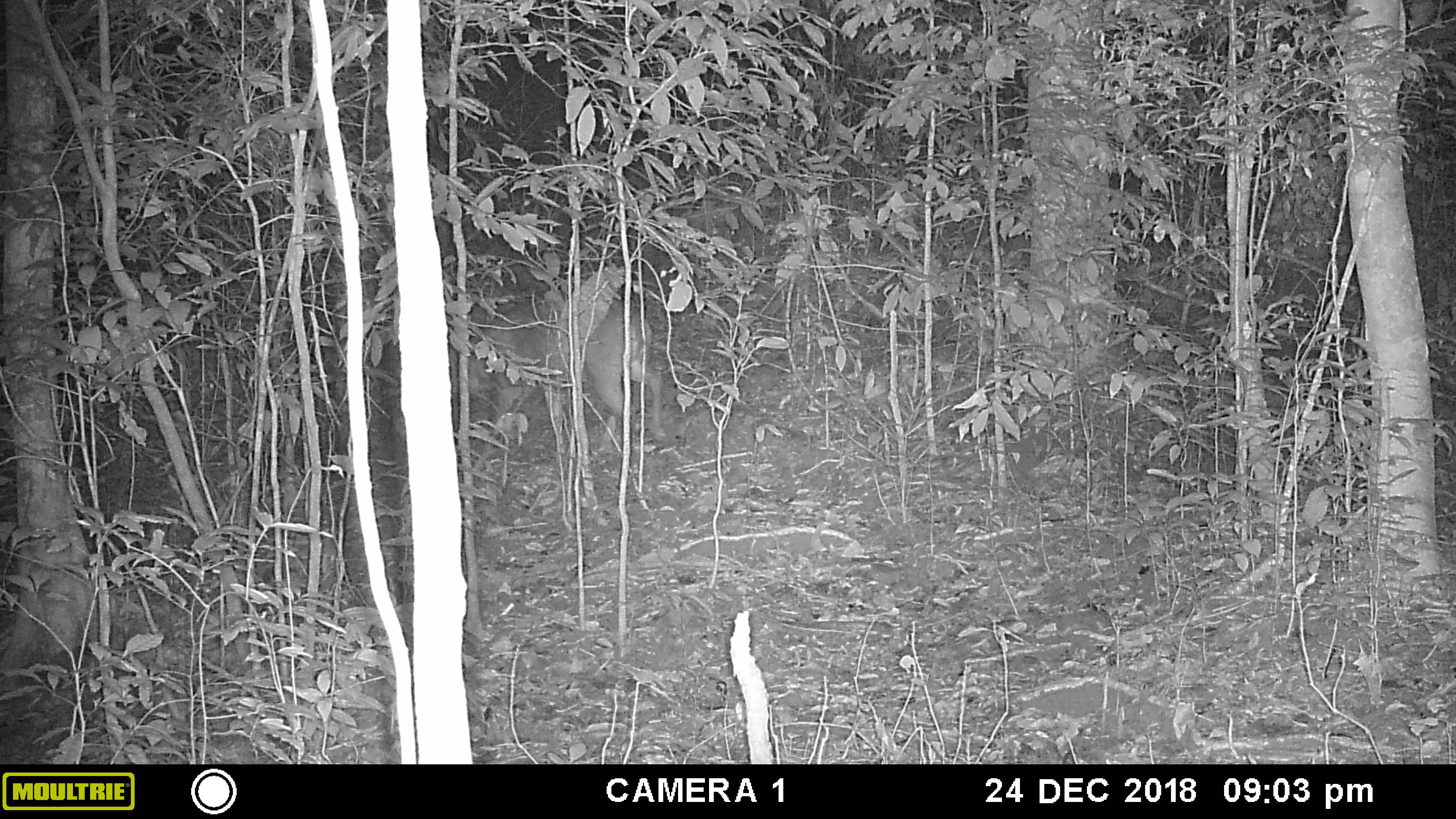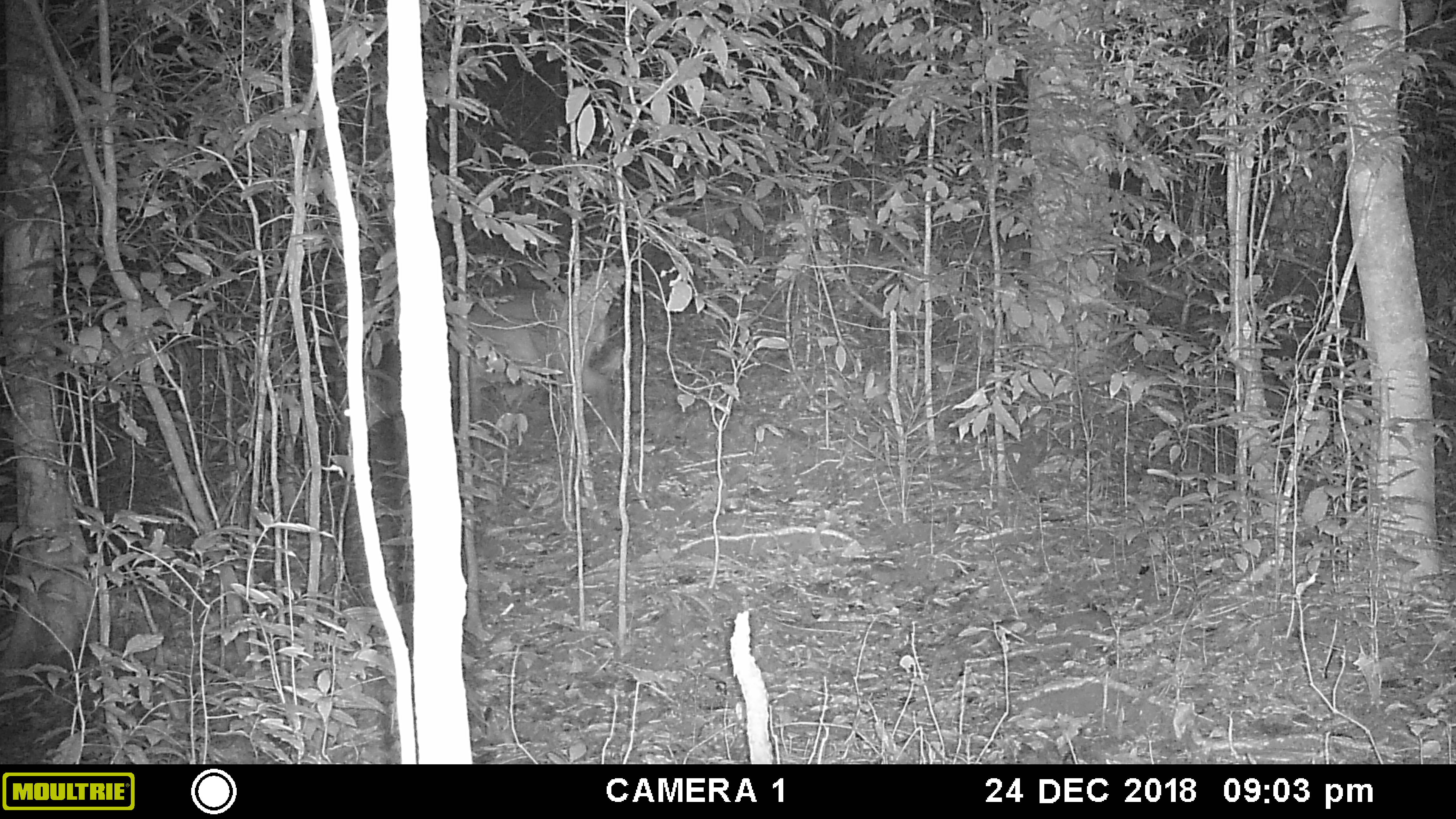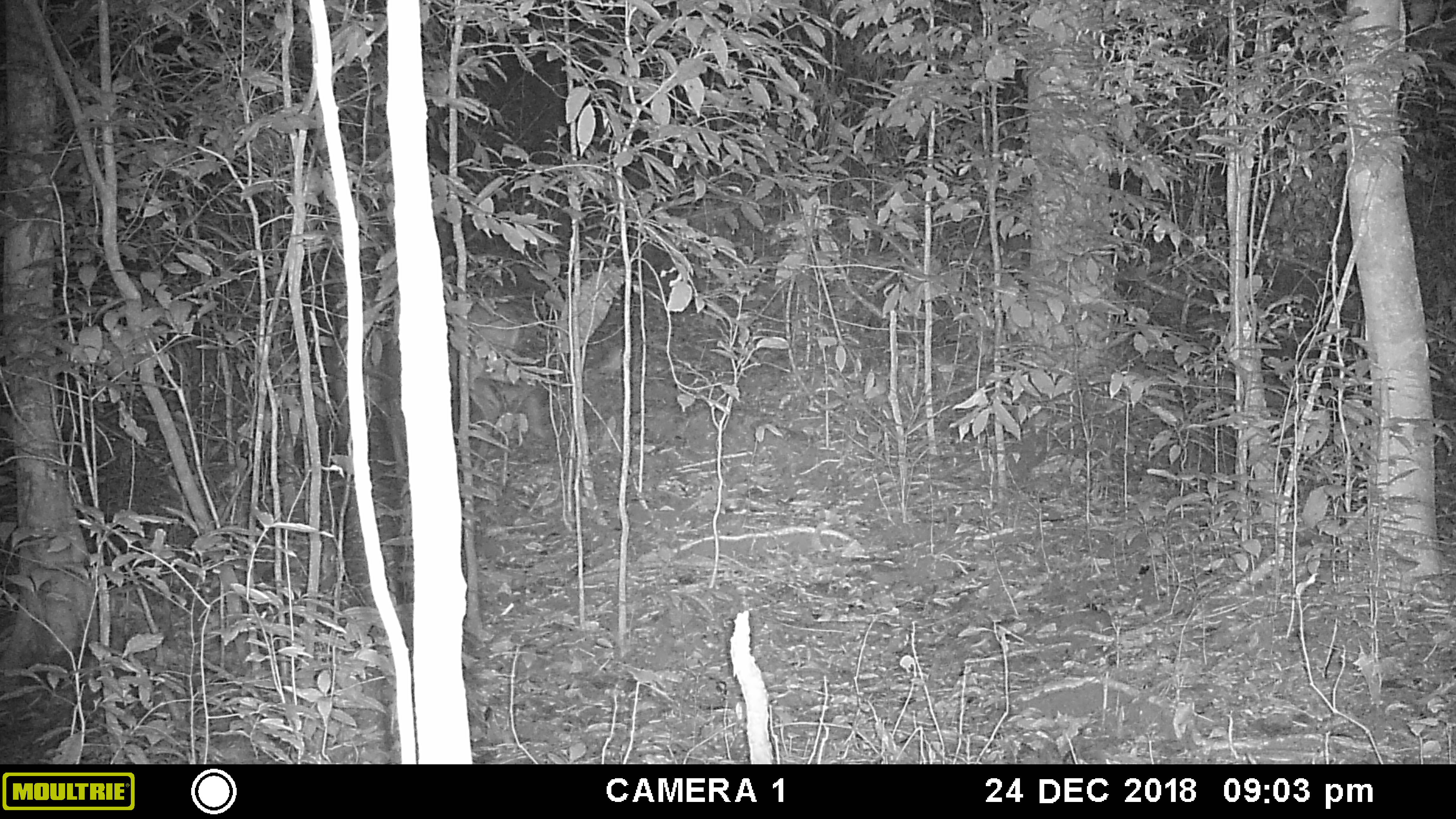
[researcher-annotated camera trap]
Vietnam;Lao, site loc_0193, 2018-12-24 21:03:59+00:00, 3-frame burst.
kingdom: Animalia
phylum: Chordata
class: Mammalia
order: Artiodactyla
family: Cervidae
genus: Muntiacus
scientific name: Muntiacus vuquangensis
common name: large-antlered muntjac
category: large antlered muntjac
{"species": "large antlered muntjac (large-antlered muntjac) (Muntiacus vuquangensis)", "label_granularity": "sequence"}